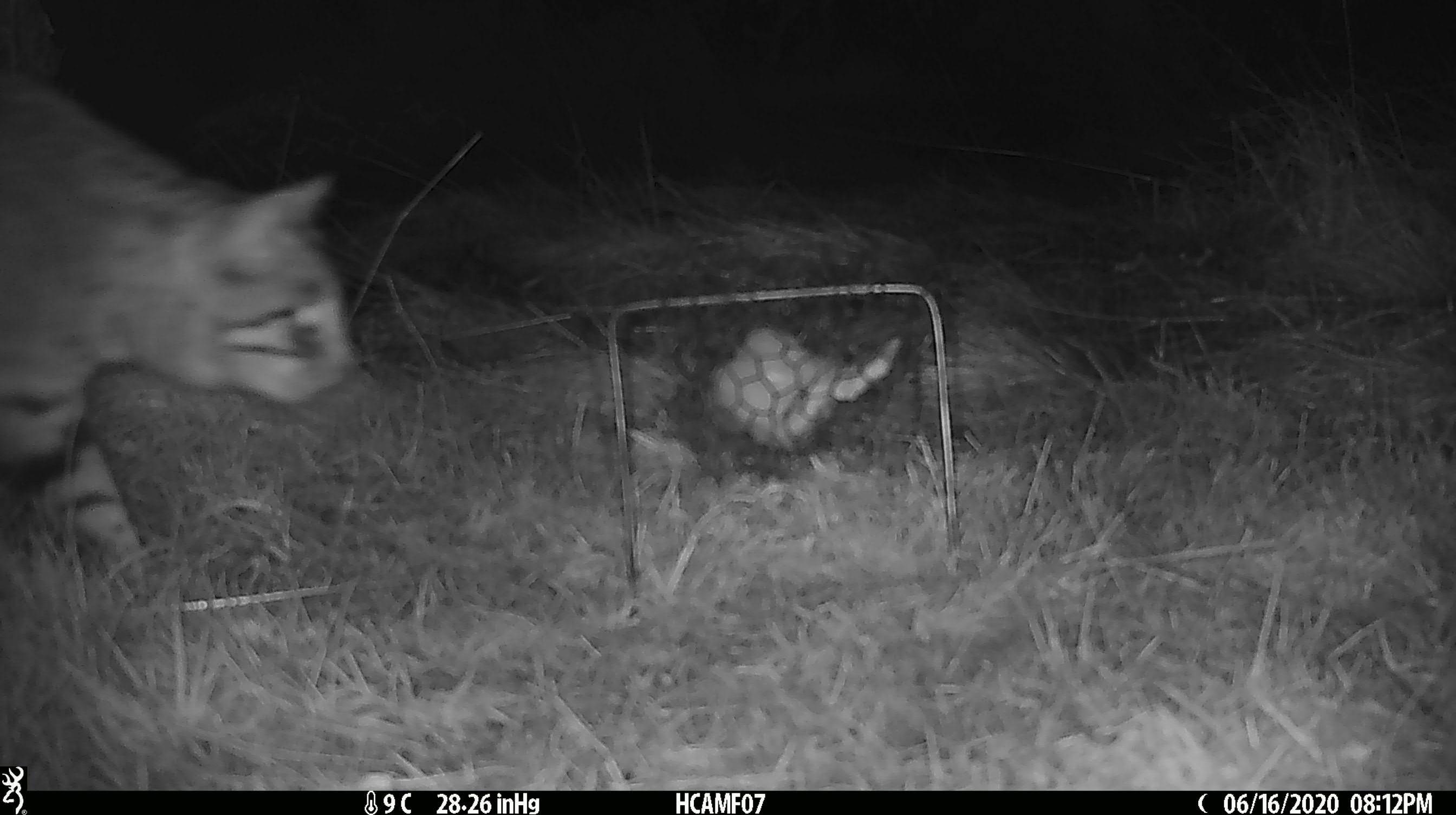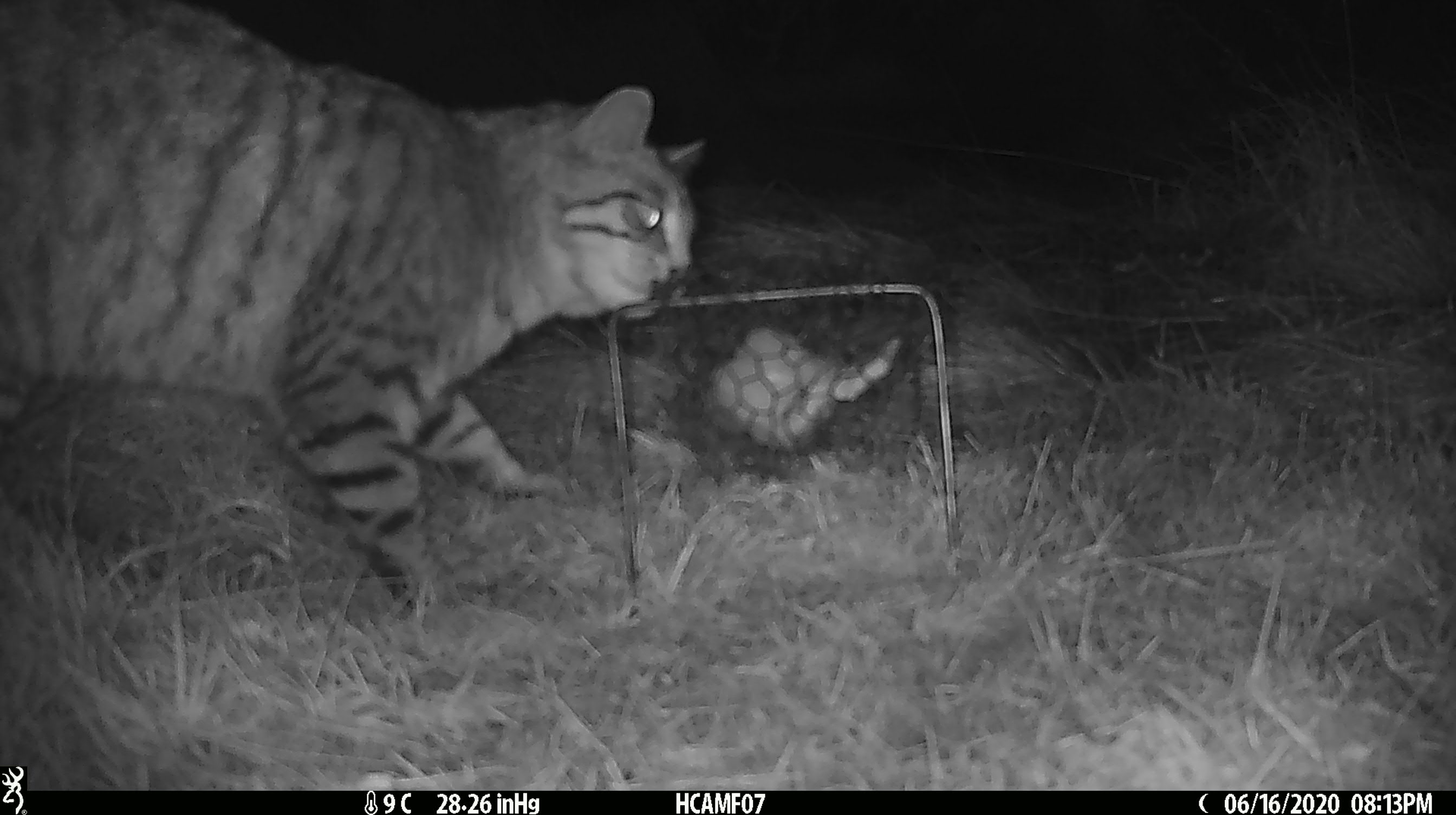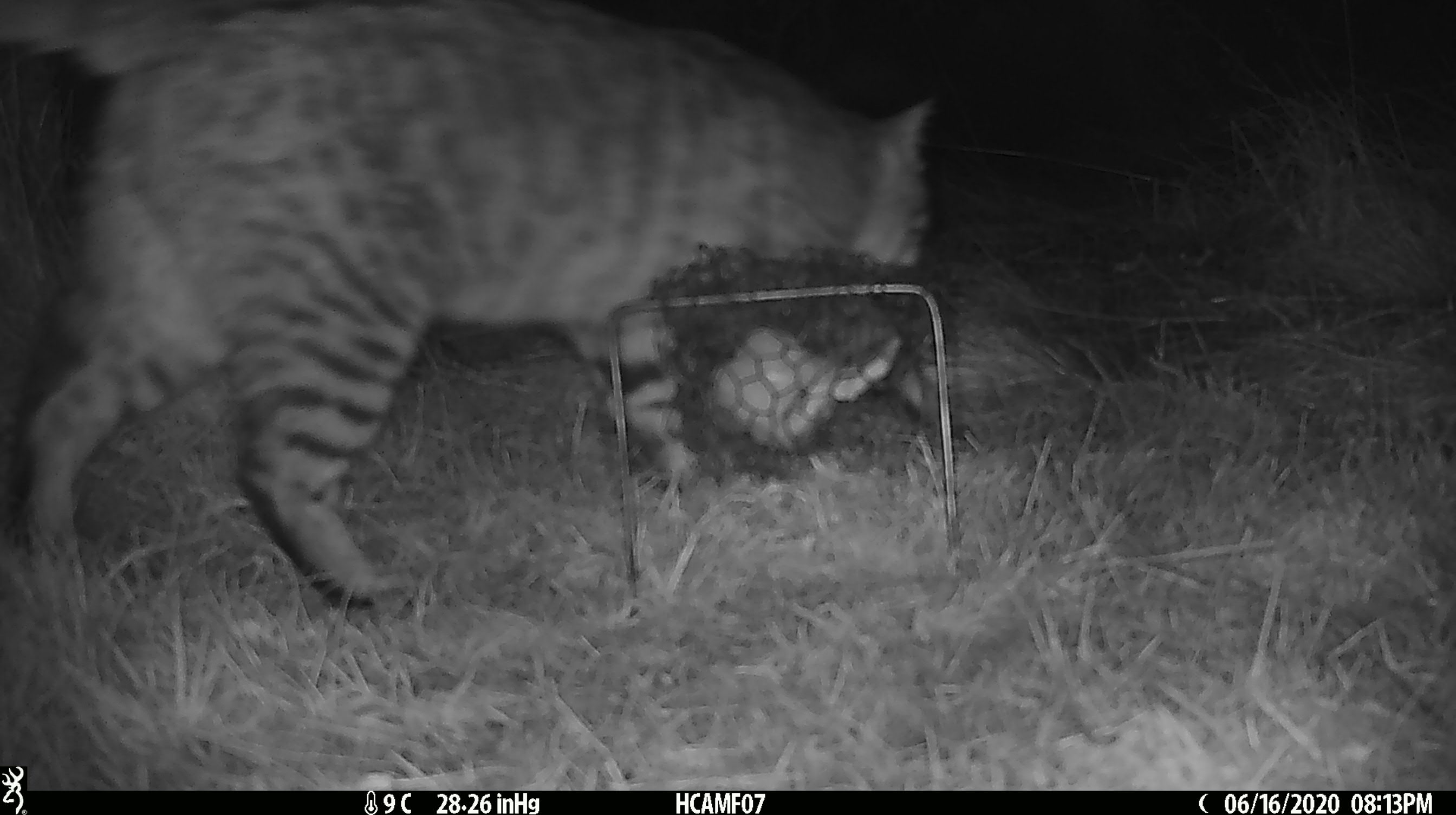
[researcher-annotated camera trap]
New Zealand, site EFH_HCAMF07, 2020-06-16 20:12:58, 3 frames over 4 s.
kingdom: Animalia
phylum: Chordata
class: Mammalia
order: Carnivora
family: Felidae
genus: Felis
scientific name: Felis catus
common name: domestic cat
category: cat